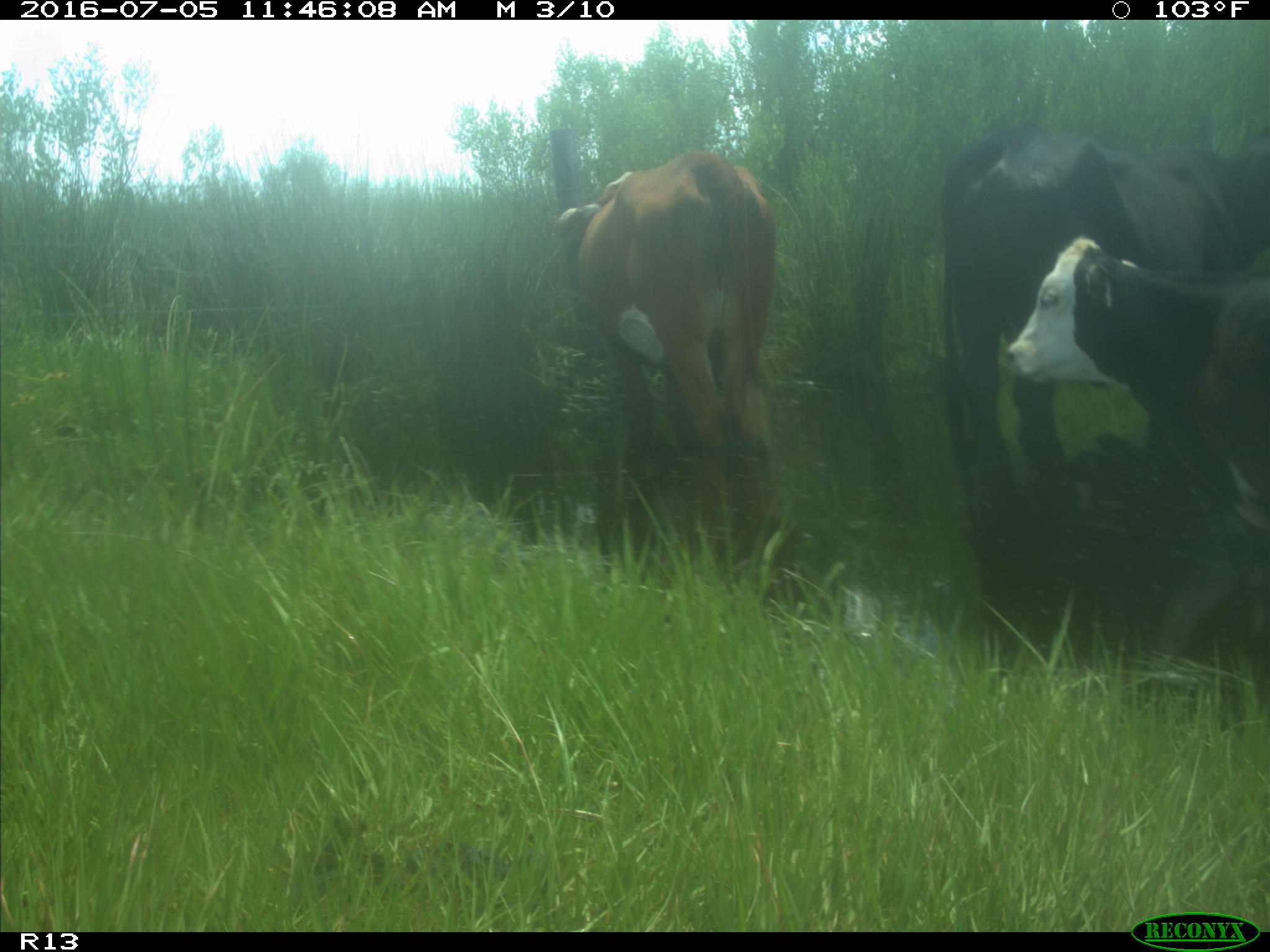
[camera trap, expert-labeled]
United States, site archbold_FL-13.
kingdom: Animalia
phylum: Chordata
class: Mammalia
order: Artiodactyla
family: Bovidae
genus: Bos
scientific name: Bos taurus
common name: domestic cow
Bos taurus (domestic cow).